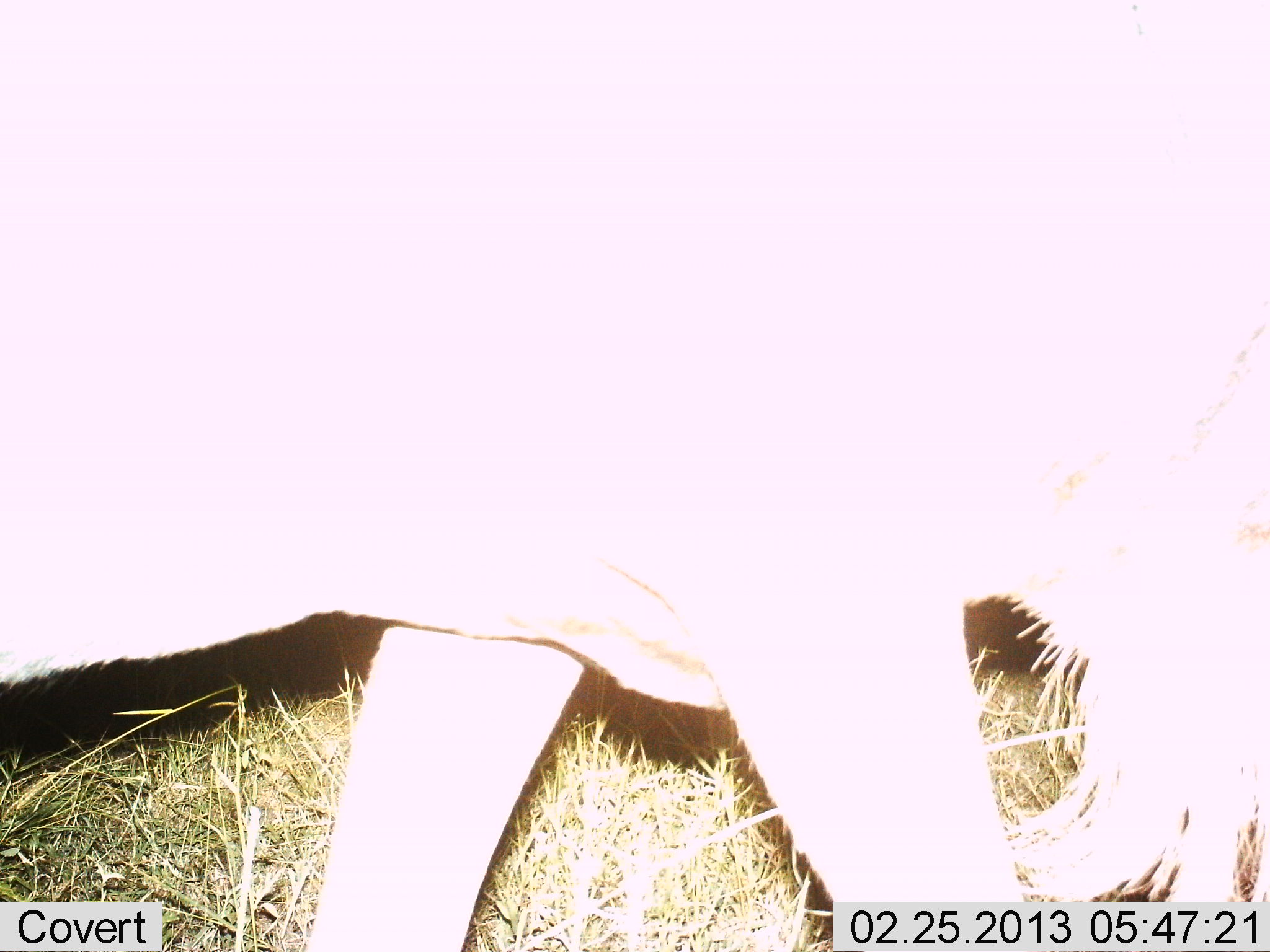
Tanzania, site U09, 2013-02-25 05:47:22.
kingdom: Animalia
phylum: Chordata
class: Mammalia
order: Artiodactyla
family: Bovidae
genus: Connochaetes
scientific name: Connochaetes taurinus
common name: blue wildebeest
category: wildebeest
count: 1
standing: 32%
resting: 0%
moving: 73%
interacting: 0%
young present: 0%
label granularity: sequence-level